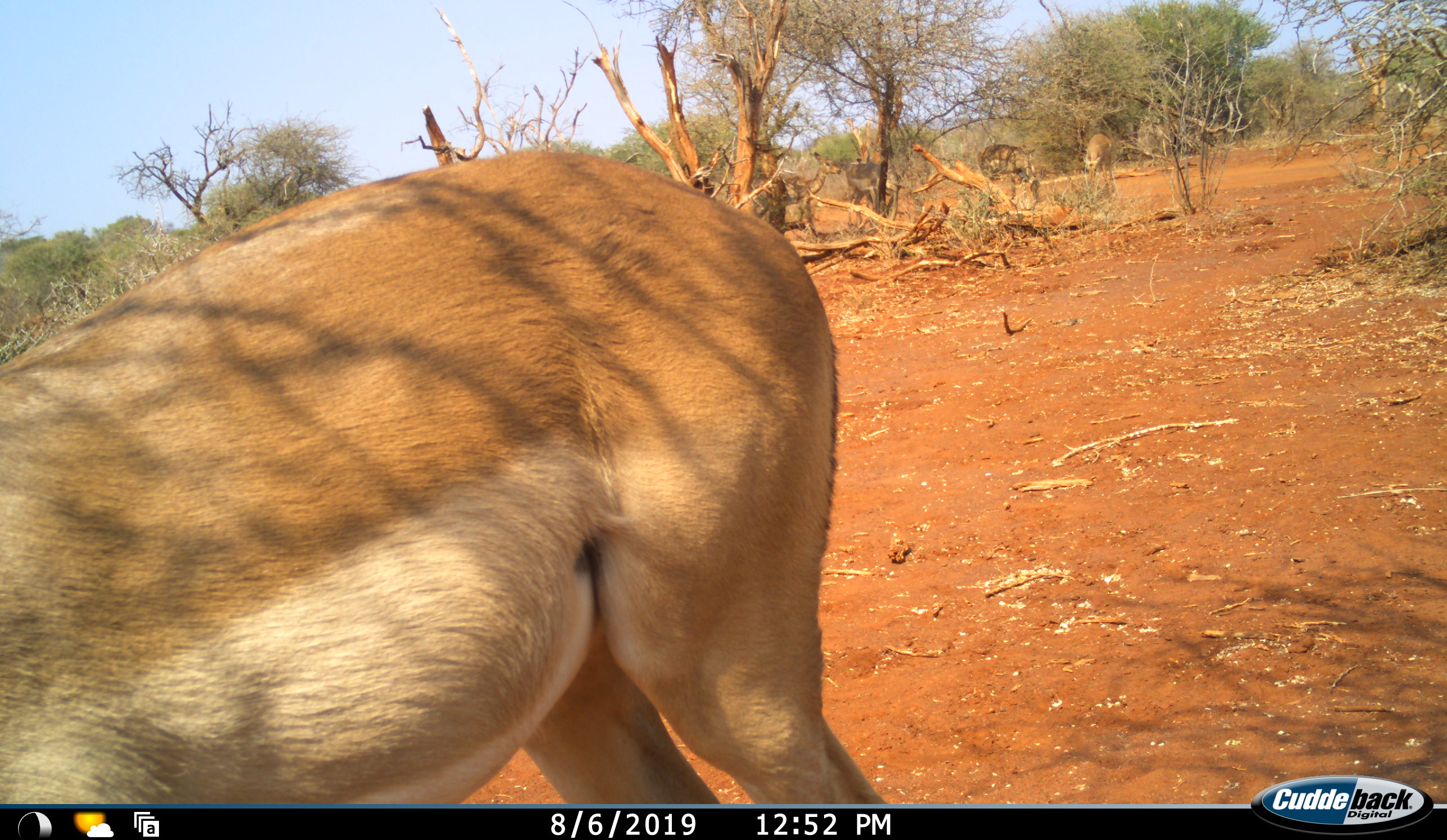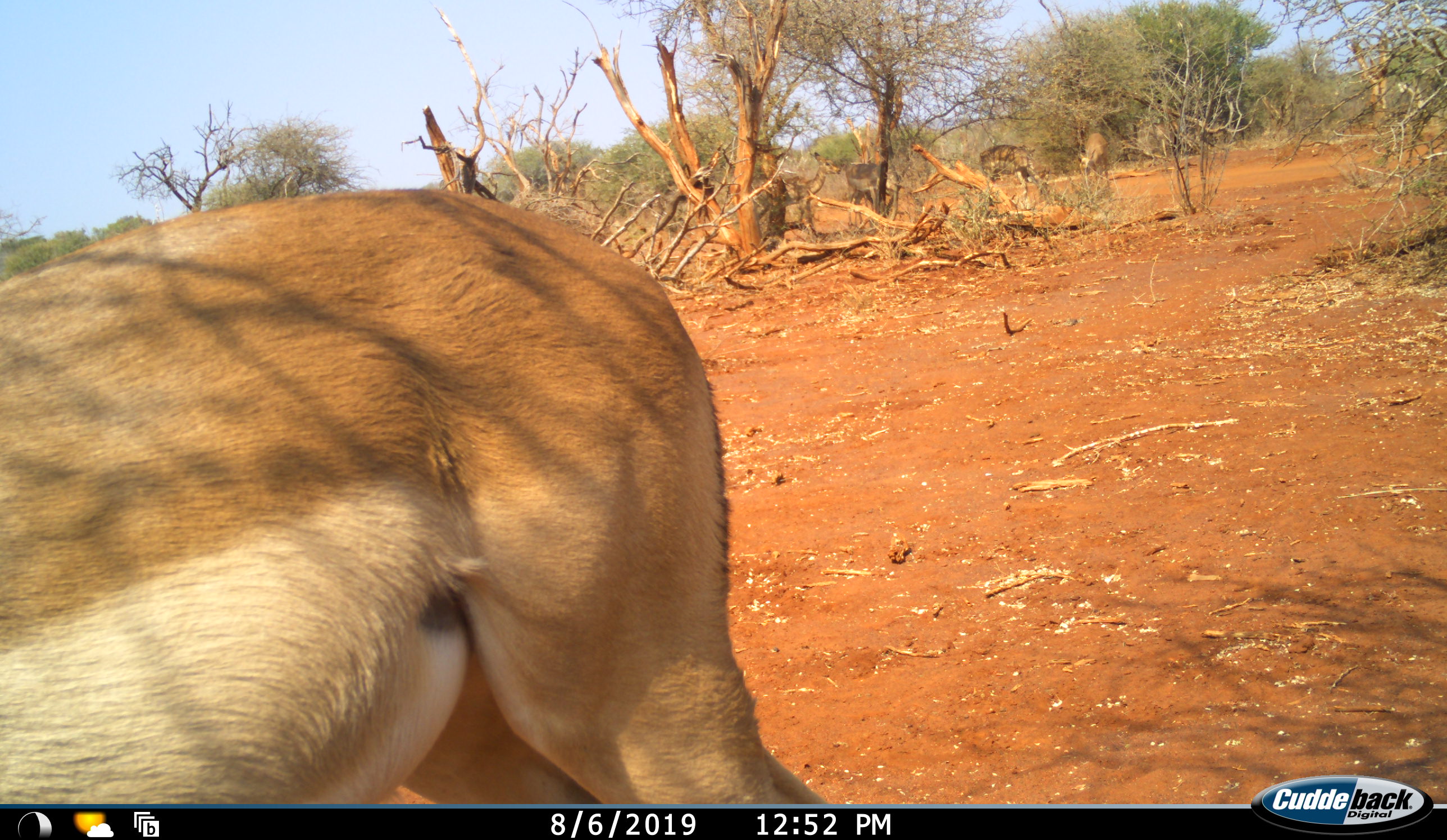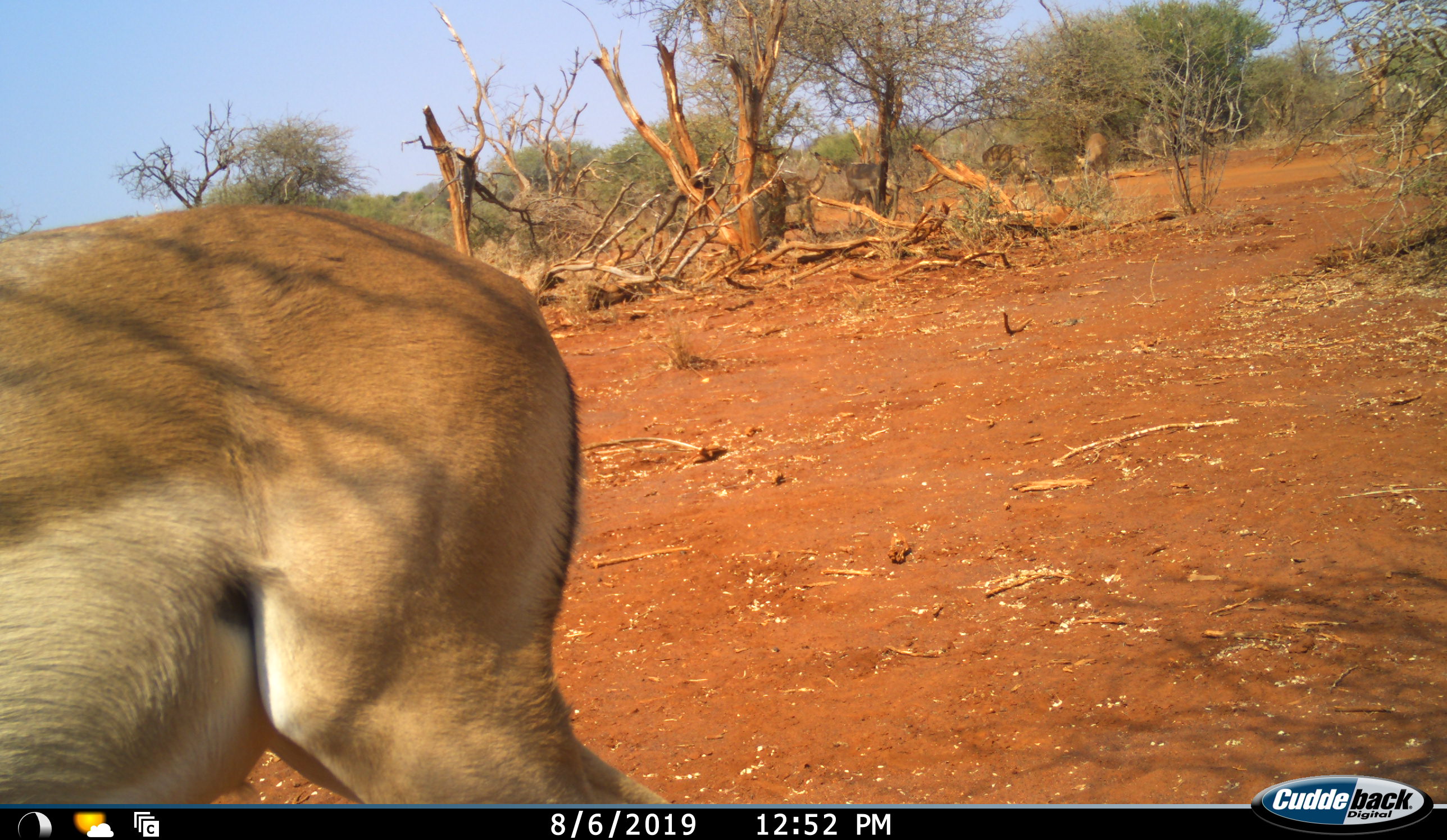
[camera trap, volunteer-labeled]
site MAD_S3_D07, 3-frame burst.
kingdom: Animalia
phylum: Chordata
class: Mammalia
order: Artiodactyla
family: Bovidae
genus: Aepyceros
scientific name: Aepyceros melampus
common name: impala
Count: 5.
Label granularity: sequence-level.